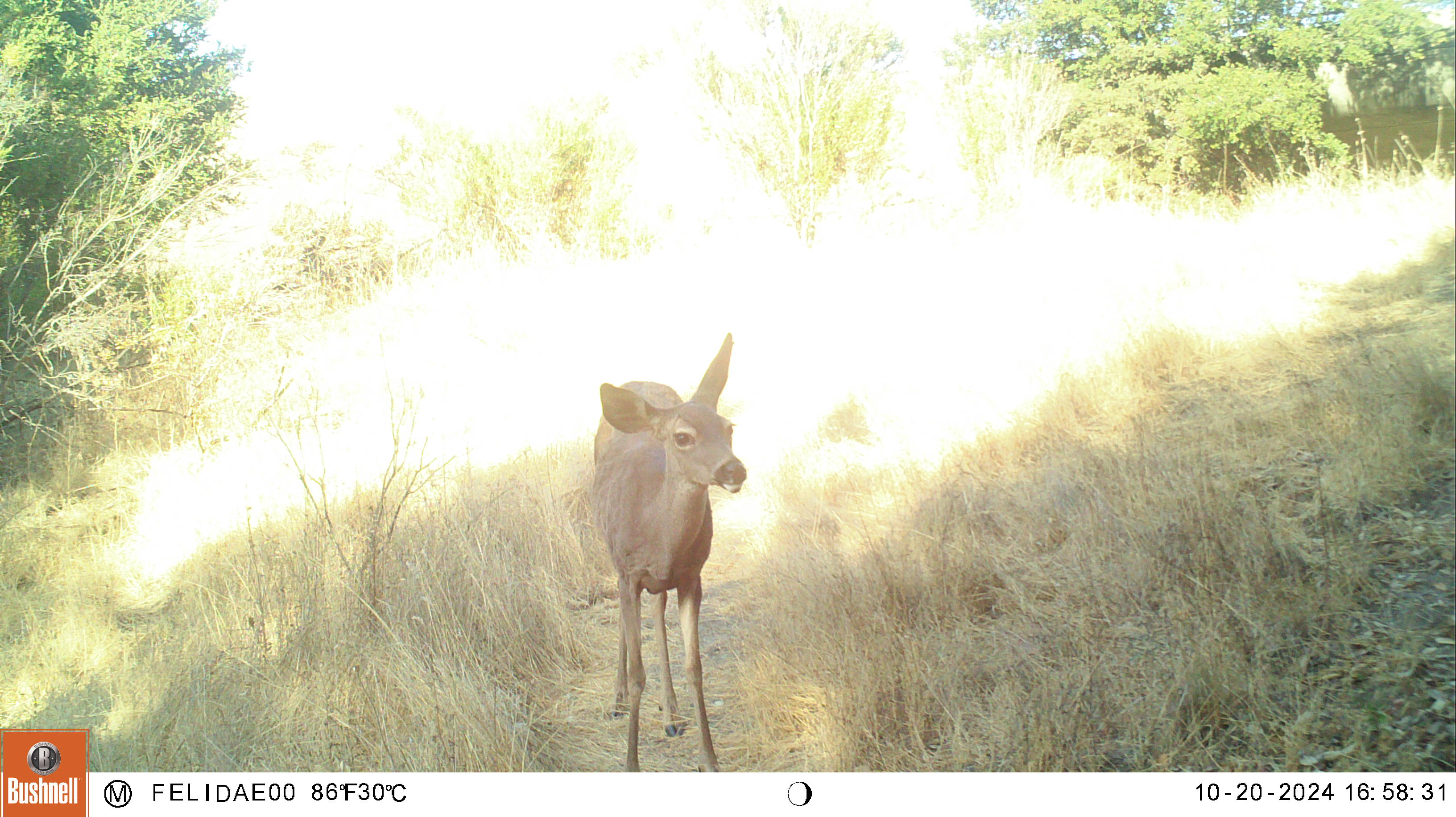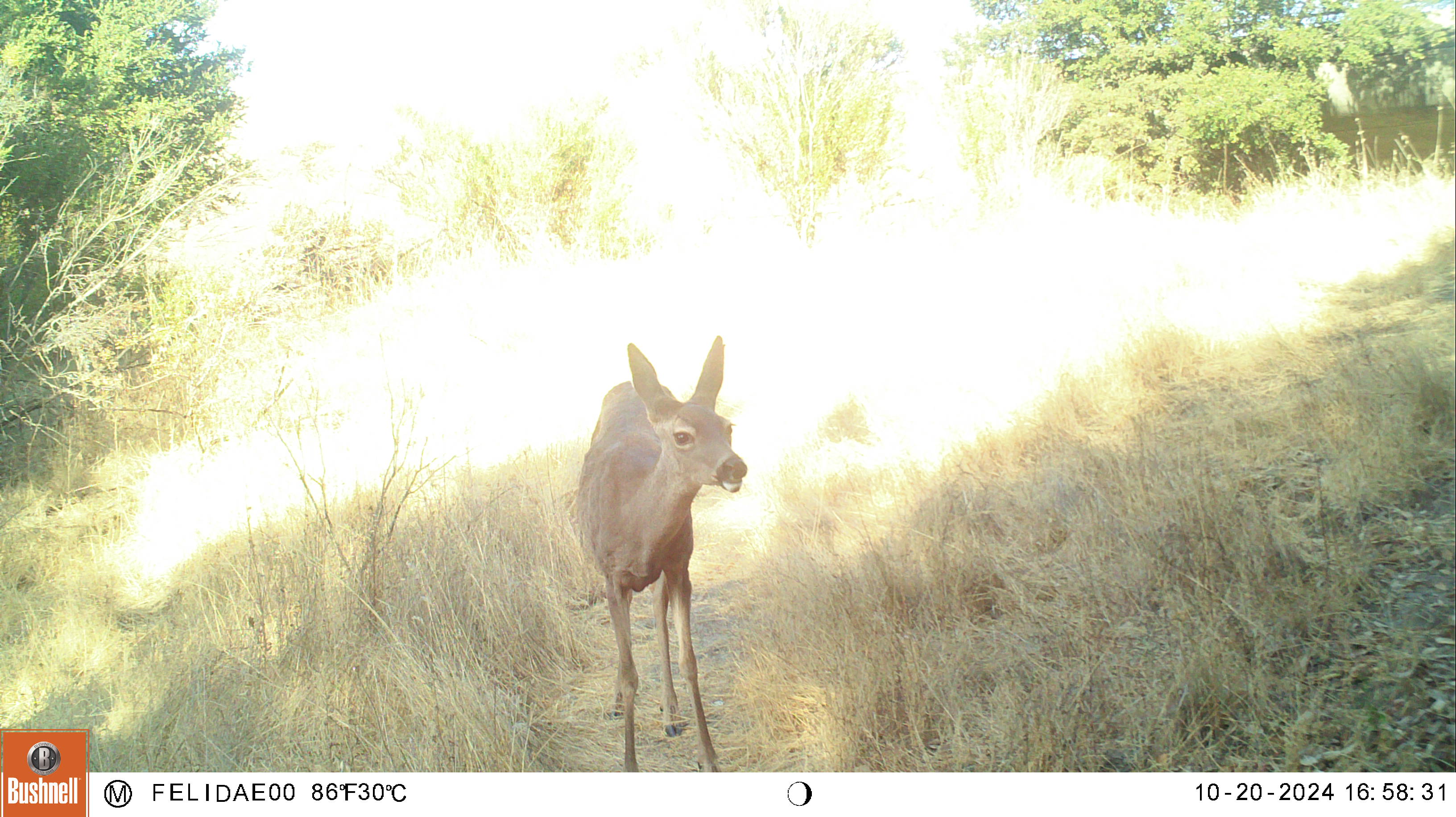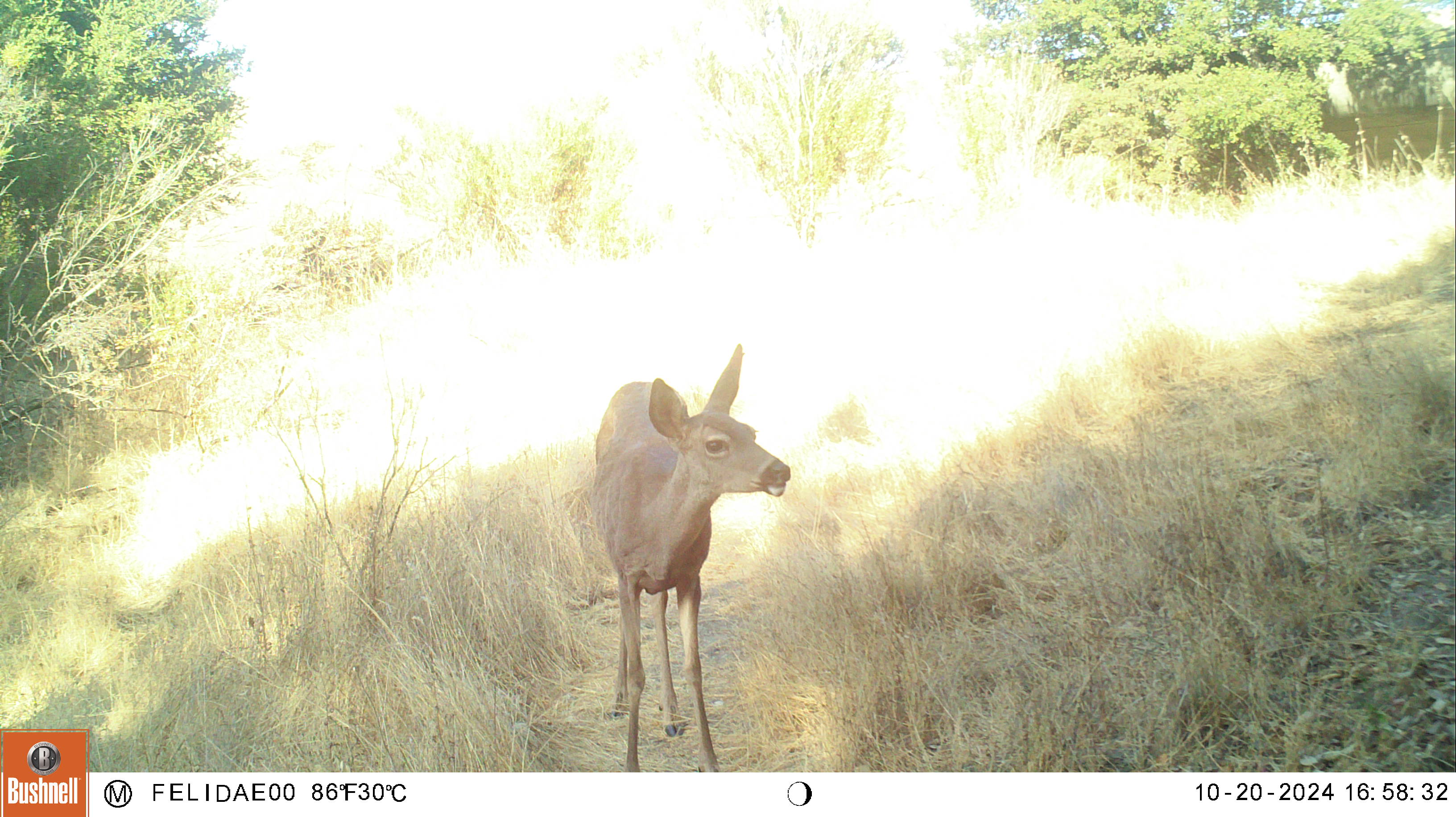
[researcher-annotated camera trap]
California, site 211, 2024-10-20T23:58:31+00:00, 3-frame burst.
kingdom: Animalia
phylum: Chordata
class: Mammalia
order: Artiodactyla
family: Cervidae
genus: Odocoileus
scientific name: Odocoileus hemionus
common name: mule deer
Mule deer (Odocoileus hemionus).